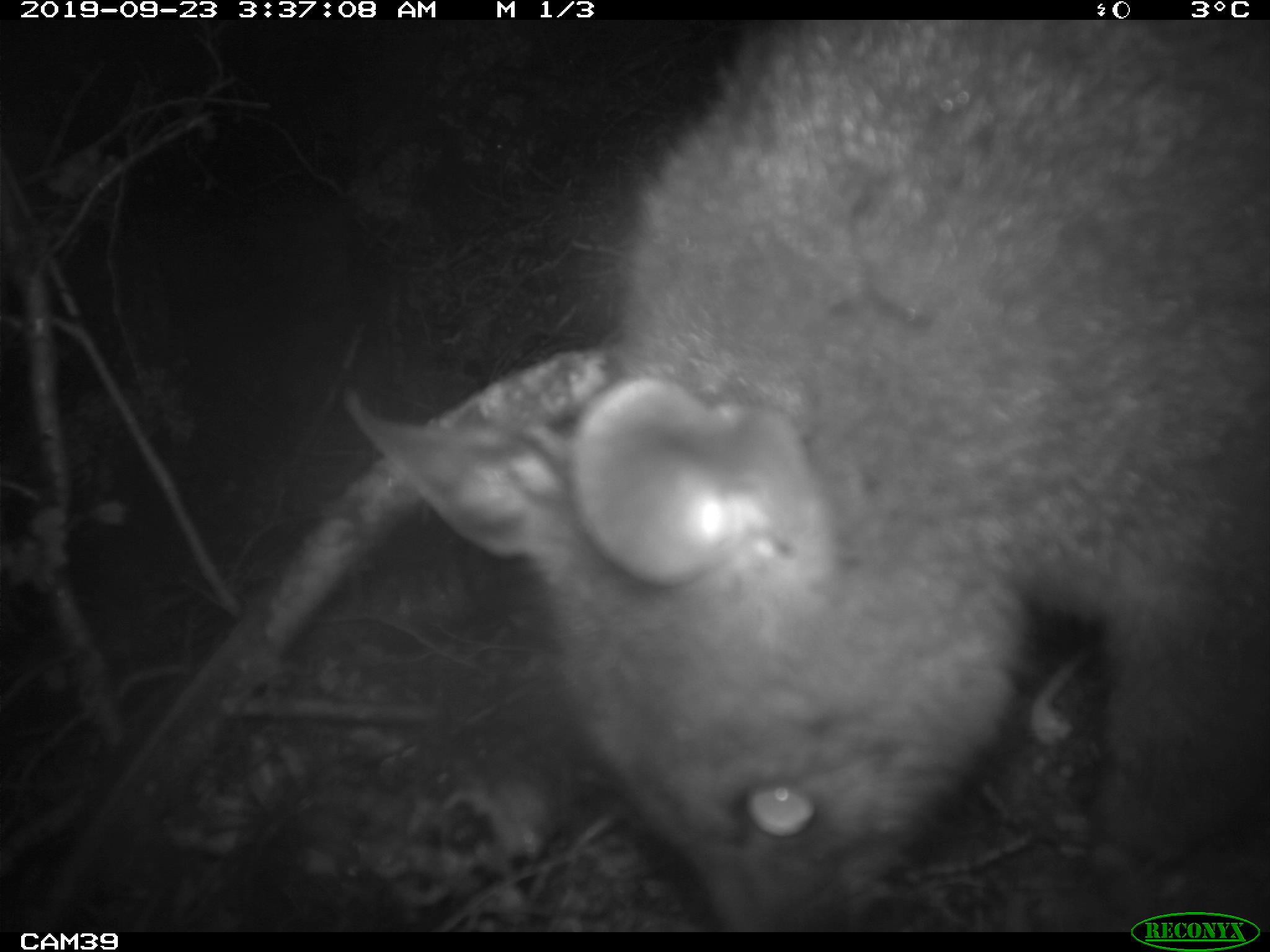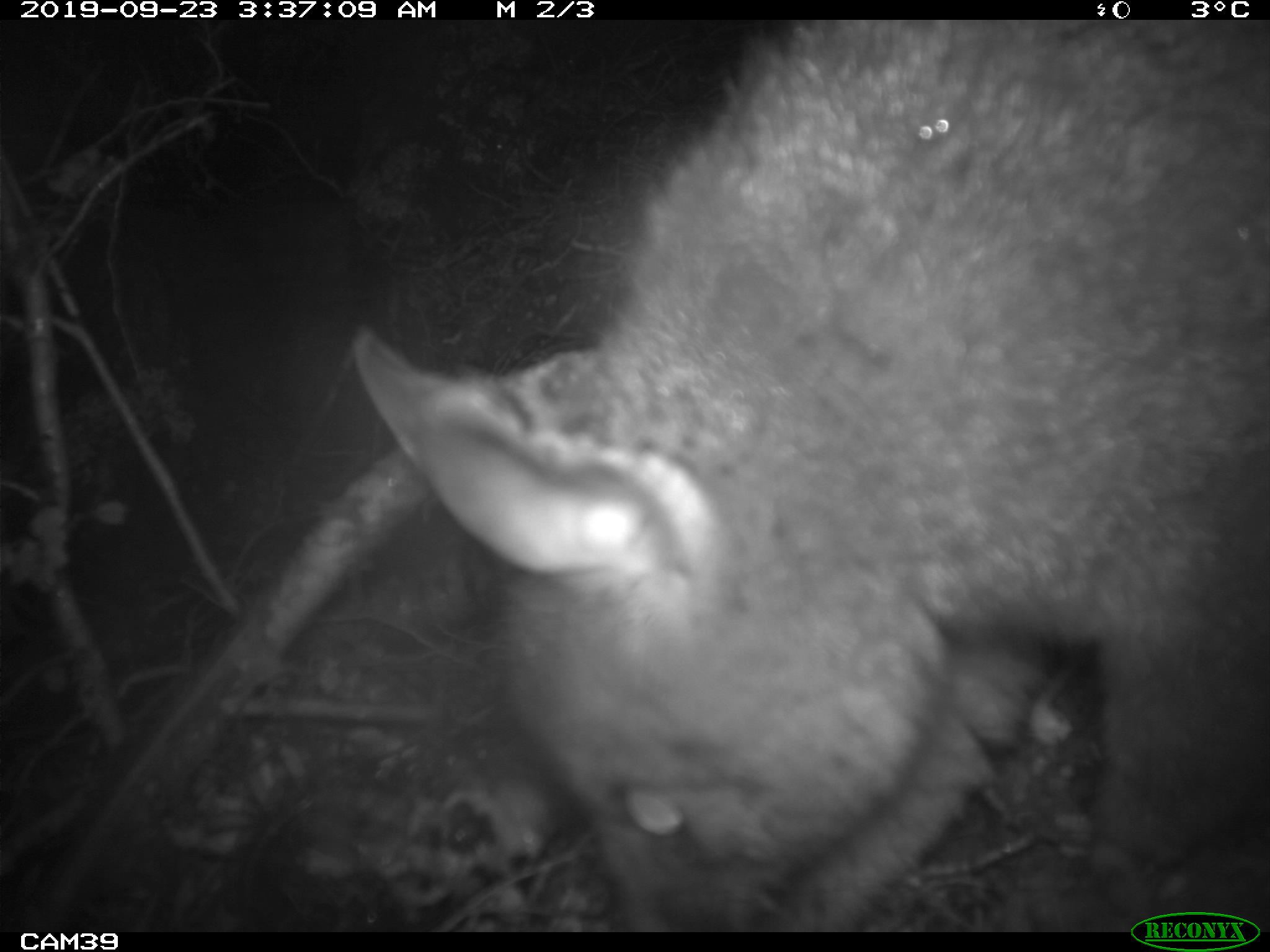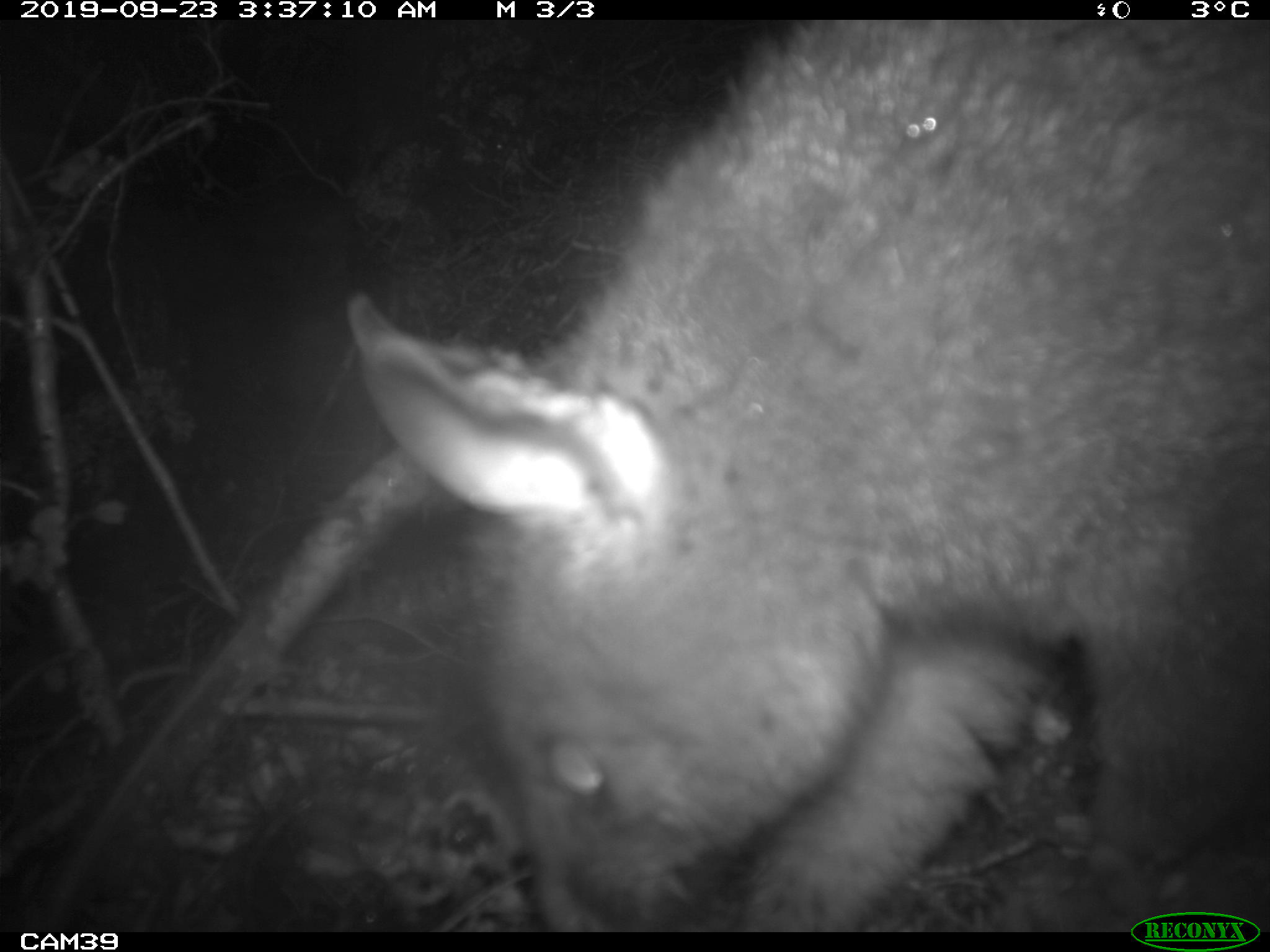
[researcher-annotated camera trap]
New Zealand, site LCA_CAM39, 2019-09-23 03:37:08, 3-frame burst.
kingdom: Animalia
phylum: Chordata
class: Mammalia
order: Diprotodontia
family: Phalangeridae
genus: Trichosurus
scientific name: Trichosurus vulpecula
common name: common brushtail possum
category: possum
Possum (common brushtail possum) (Trichosurus vulpecula).